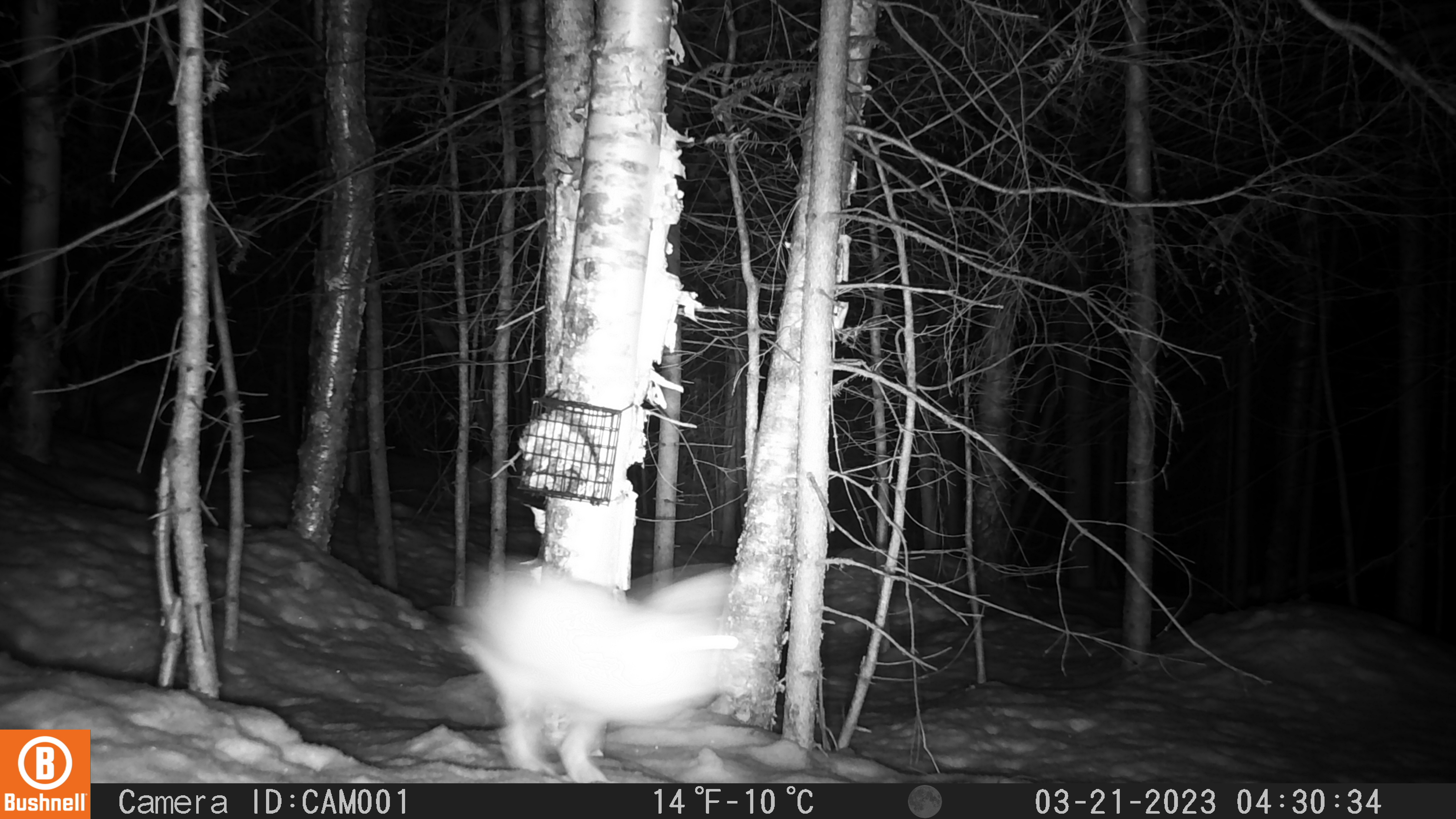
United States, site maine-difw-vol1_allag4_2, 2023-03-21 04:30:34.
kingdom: Animalia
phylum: Chordata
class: Mammalia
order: Lagomorpha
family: Leporidae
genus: Lepus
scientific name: Lepus americanus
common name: snowshoe hare